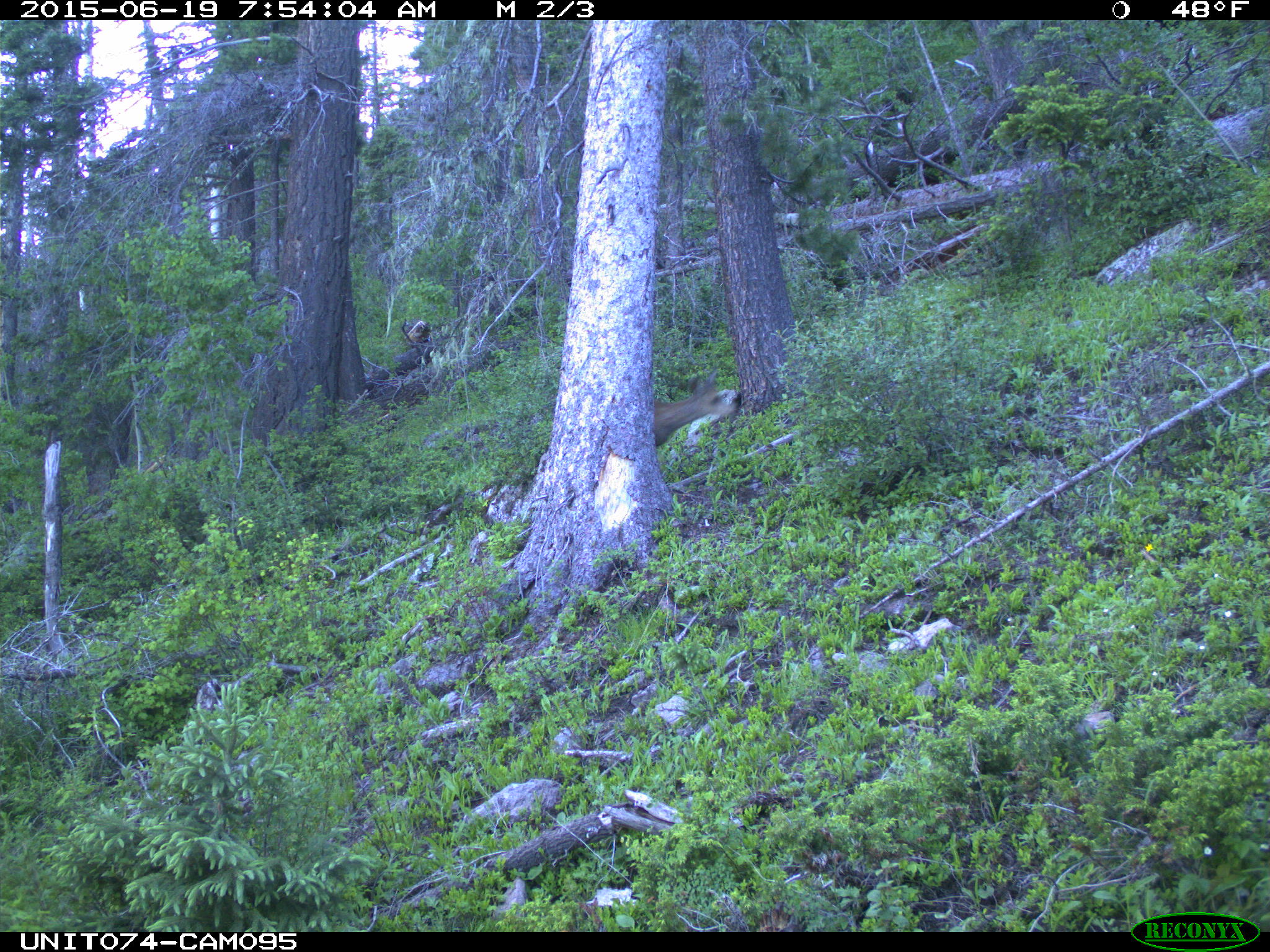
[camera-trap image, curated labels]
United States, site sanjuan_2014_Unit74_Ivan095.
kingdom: Animalia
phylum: Chordata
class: Mammalia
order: Artiodactyla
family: Cervidae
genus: Odocoileus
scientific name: Odocoileus hemionus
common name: mule deer